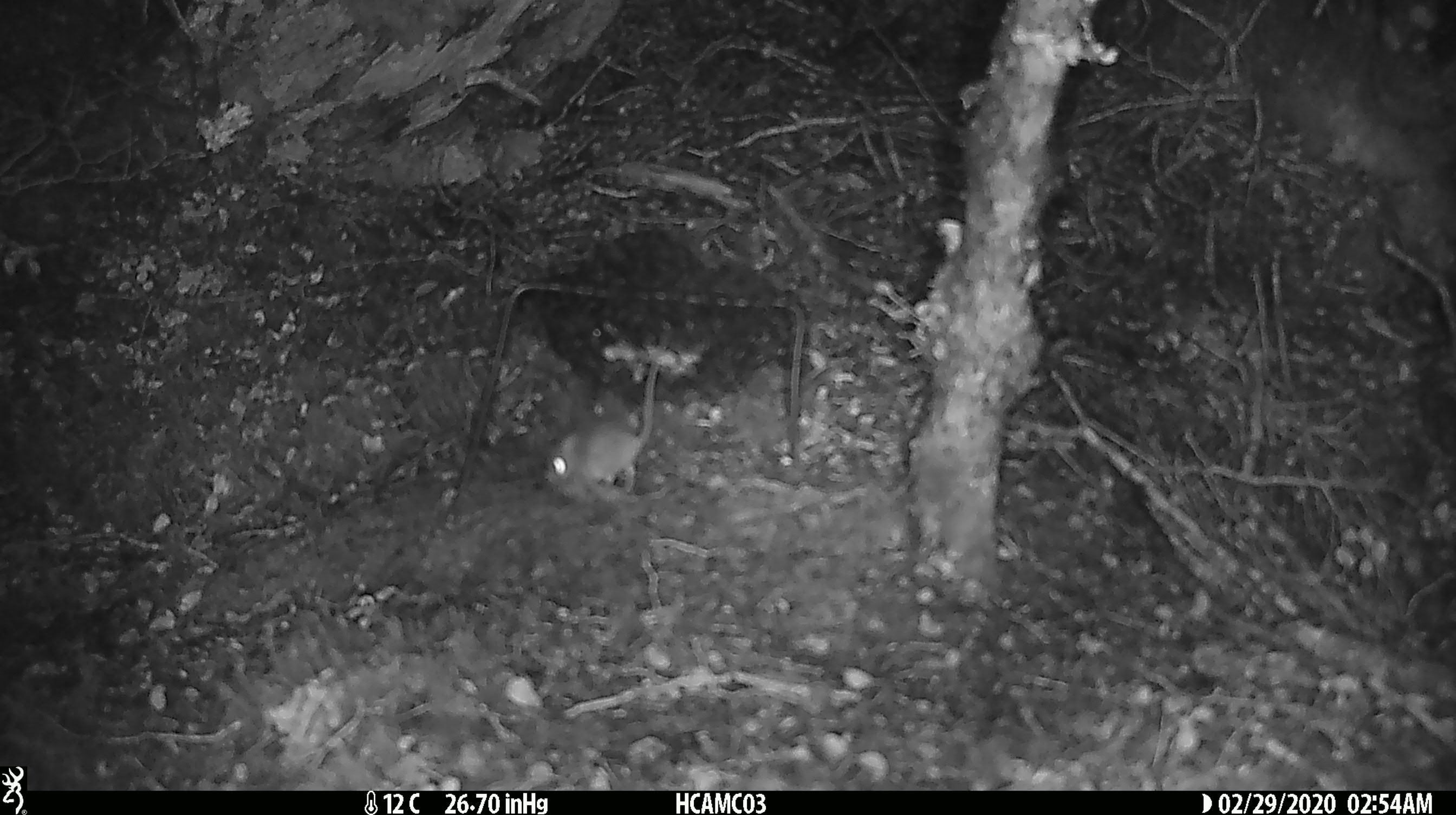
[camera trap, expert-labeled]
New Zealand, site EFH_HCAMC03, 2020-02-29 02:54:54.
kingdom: Animalia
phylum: Chordata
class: Mammalia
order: Rodentia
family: Muridae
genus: Mus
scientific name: Mus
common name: mouse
Mouse (Mus).